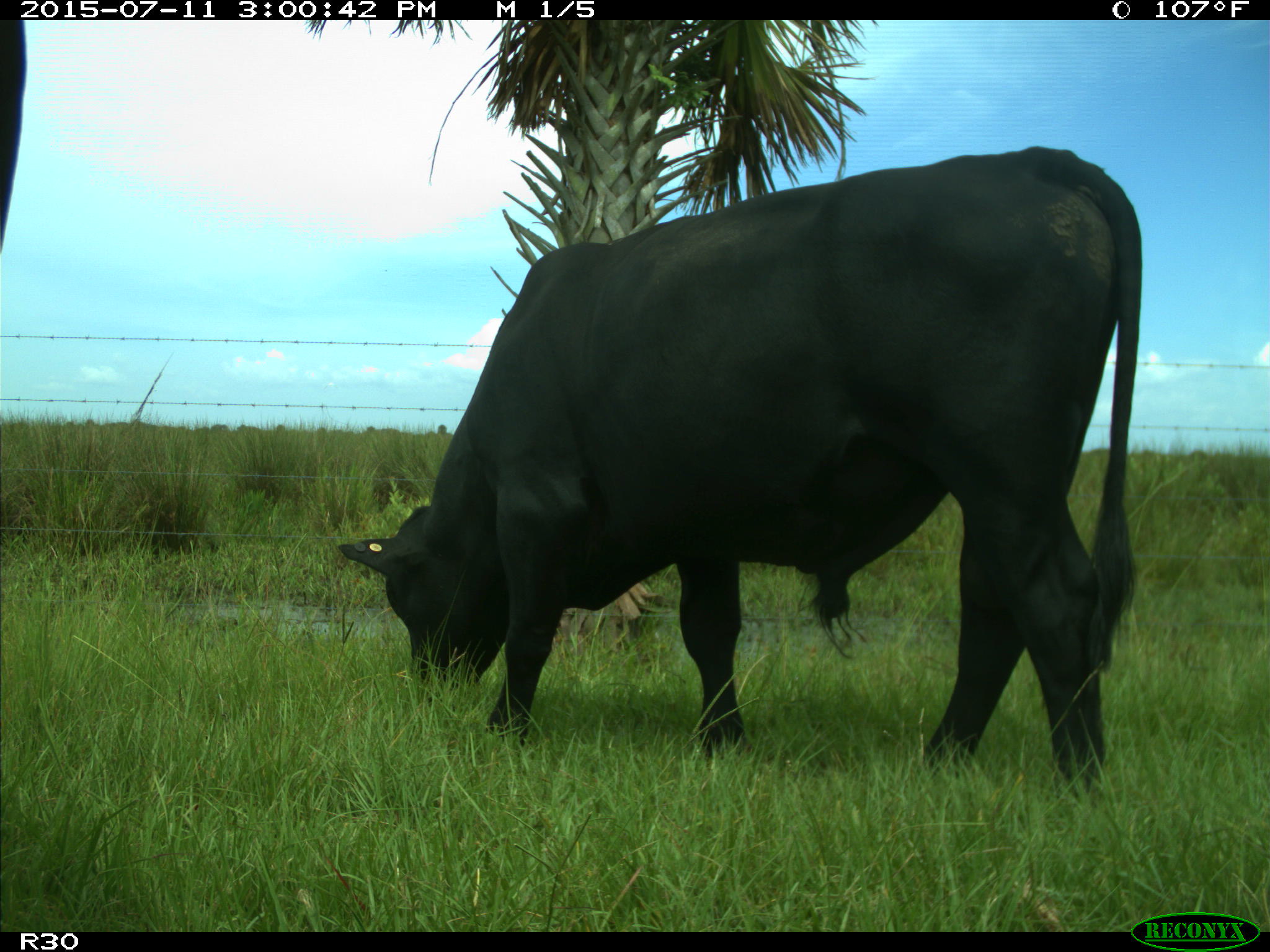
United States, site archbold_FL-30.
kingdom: Animalia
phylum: Chordata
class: Mammalia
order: Artiodactyla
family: Bovidae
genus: Bos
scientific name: Bos taurus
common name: domestic cow